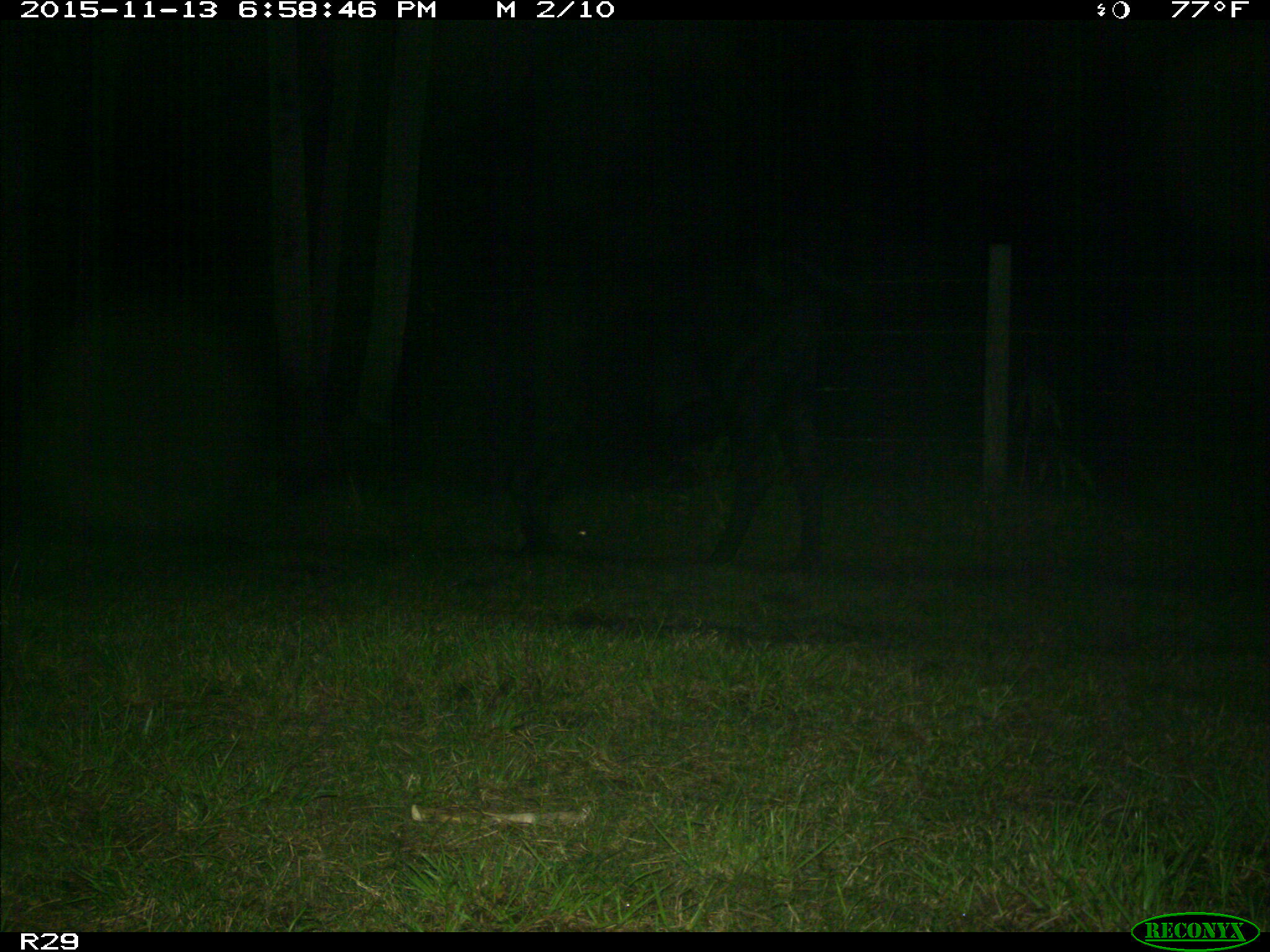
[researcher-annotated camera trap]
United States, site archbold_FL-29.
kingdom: Animalia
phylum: Chordata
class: Mammalia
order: Artiodactyla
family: Bovidae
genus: Bos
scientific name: Bos taurus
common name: domestic cow